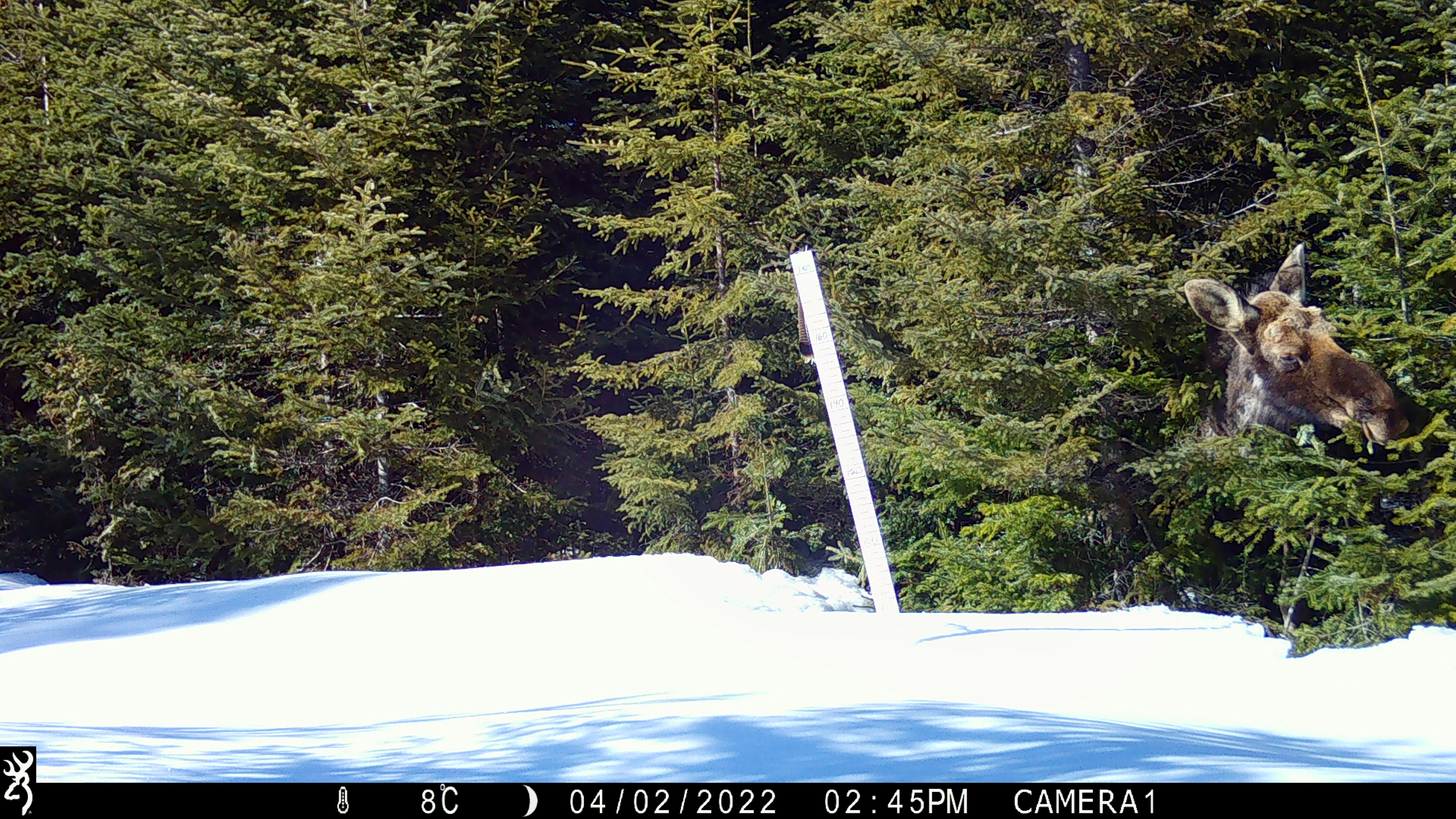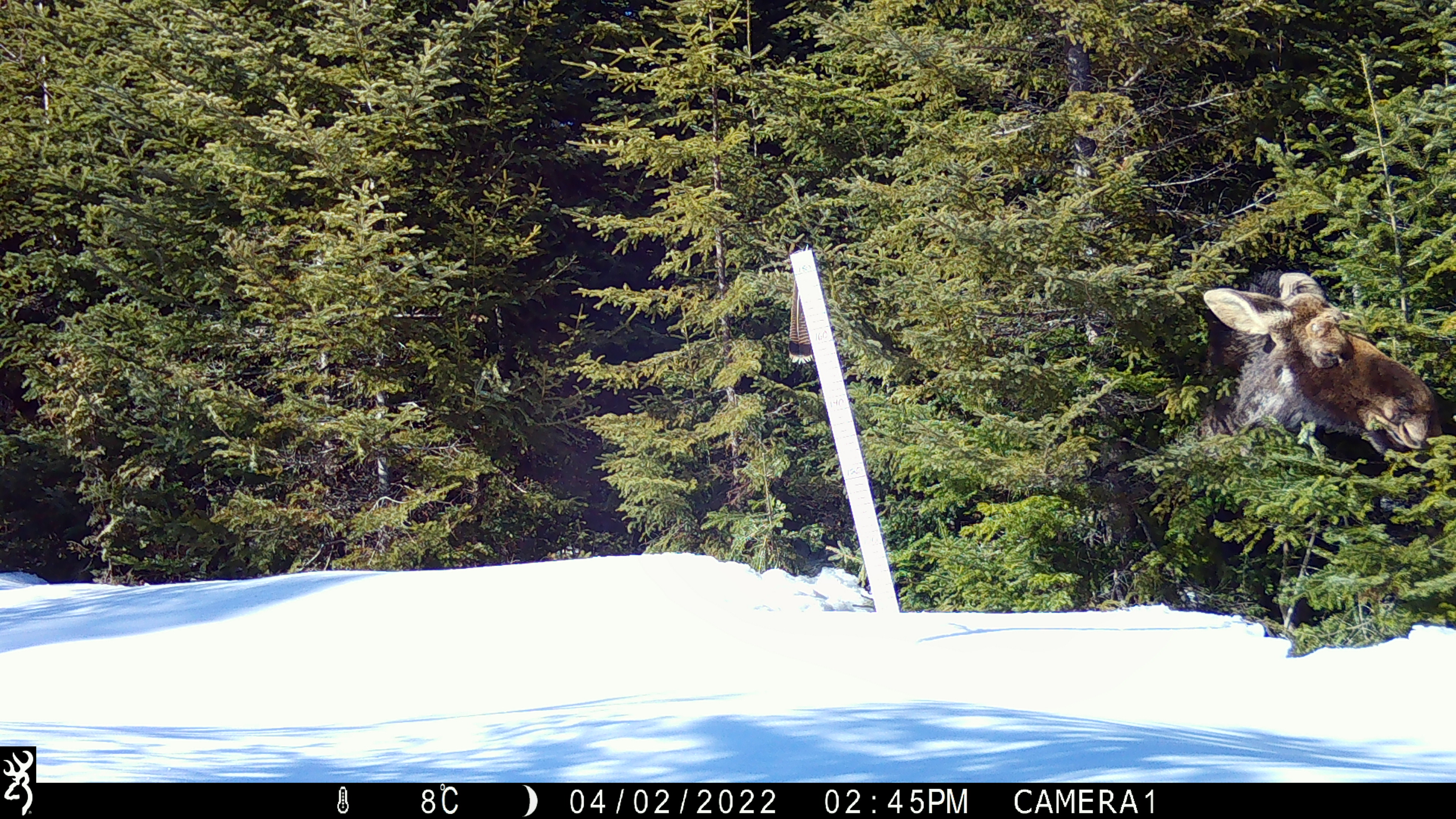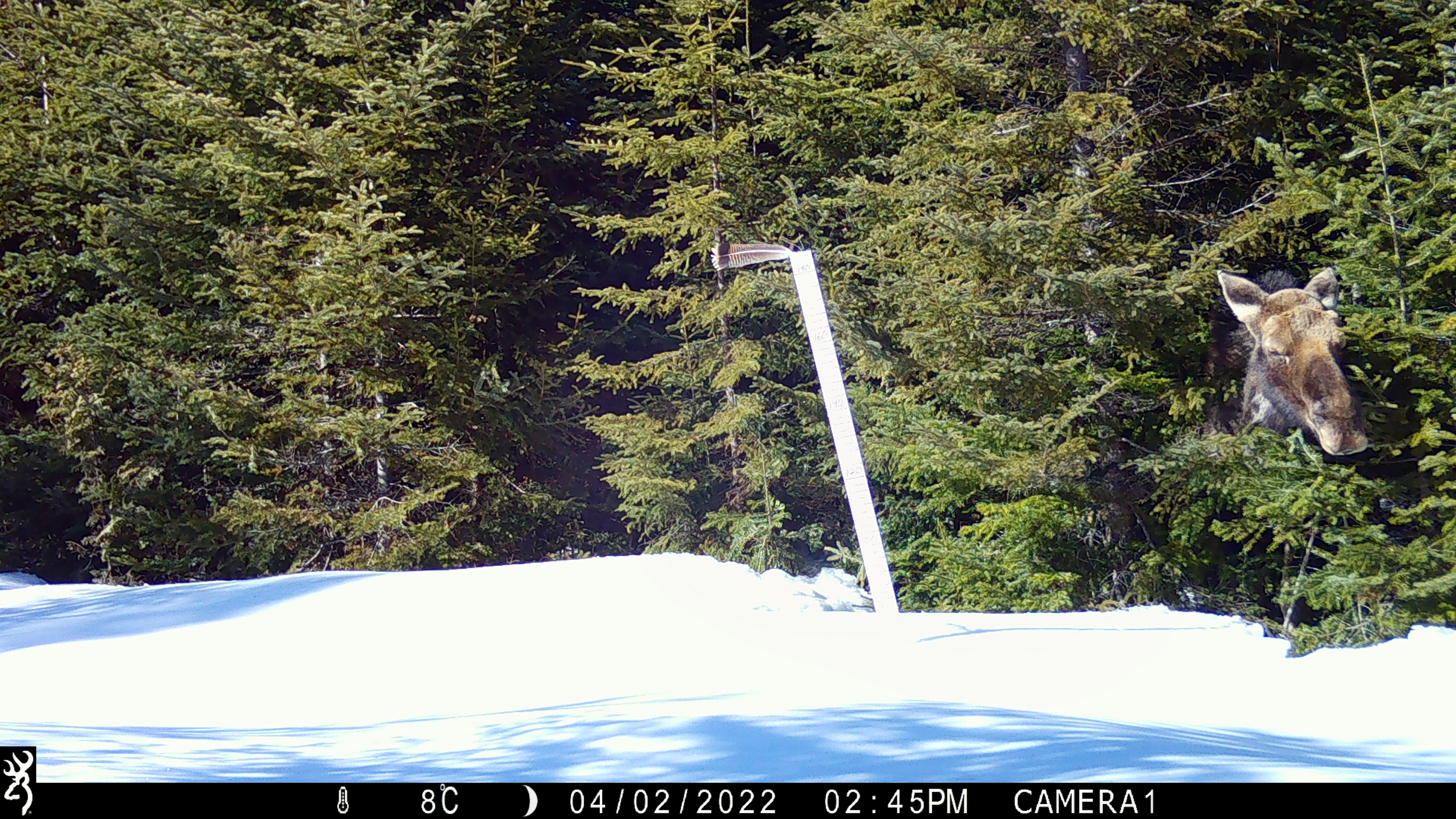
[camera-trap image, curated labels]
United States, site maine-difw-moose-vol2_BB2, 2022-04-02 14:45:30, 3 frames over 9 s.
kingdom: Animalia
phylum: Chordata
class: Mammalia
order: Artiodactyla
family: Cervidae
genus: Alces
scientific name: Alces alces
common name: moose